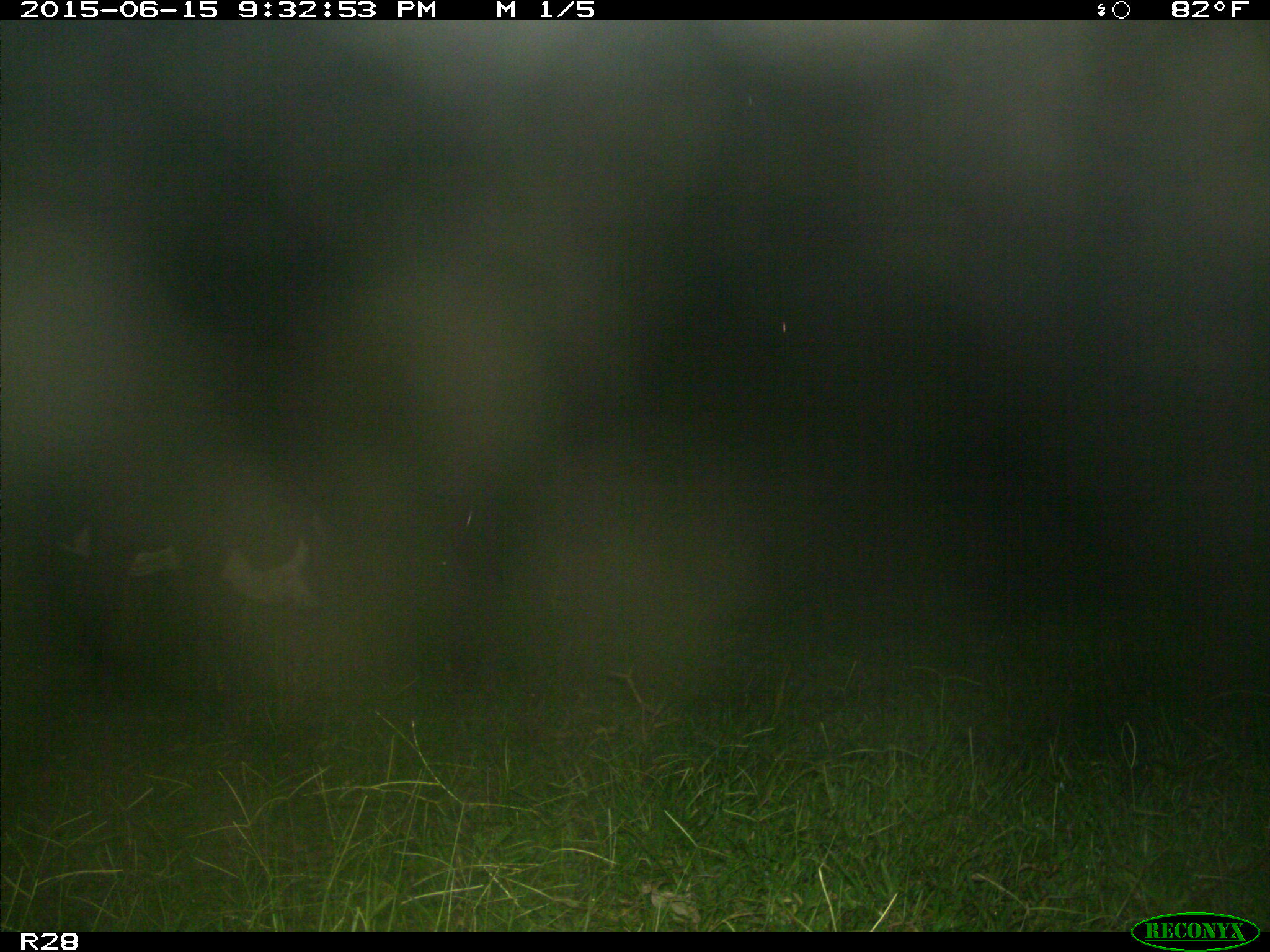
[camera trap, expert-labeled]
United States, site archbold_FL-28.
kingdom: Animalia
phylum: Chordata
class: Mammalia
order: Artiodactyla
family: Bovidae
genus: Bos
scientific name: Bos taurus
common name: domestic cow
Bos taurus (domestic cow).